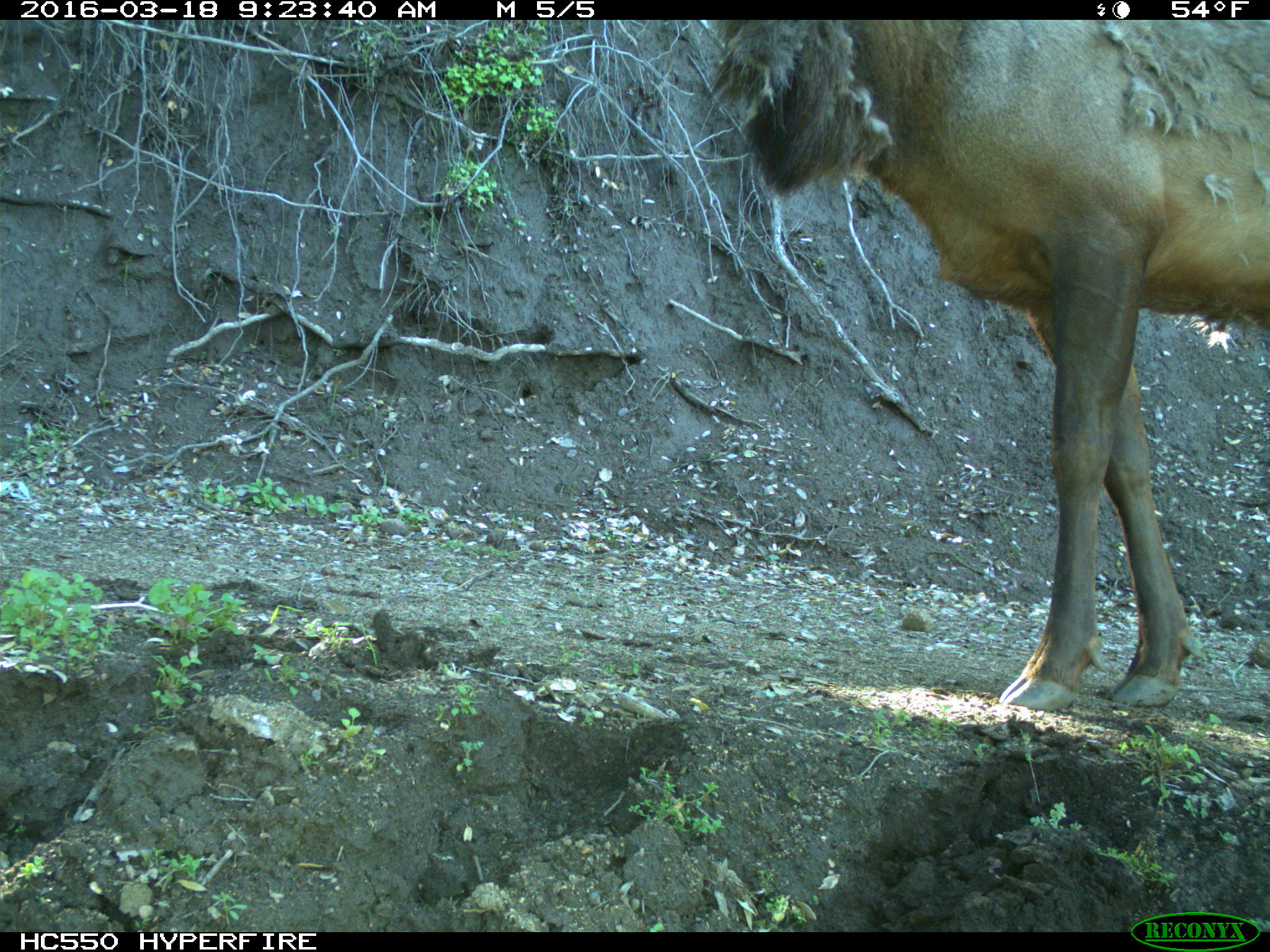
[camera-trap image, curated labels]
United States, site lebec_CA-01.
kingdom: Animalia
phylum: Chordata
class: Mammalia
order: Artiodactyla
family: Cervidae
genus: Cervus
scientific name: Cervus canadensis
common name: elk